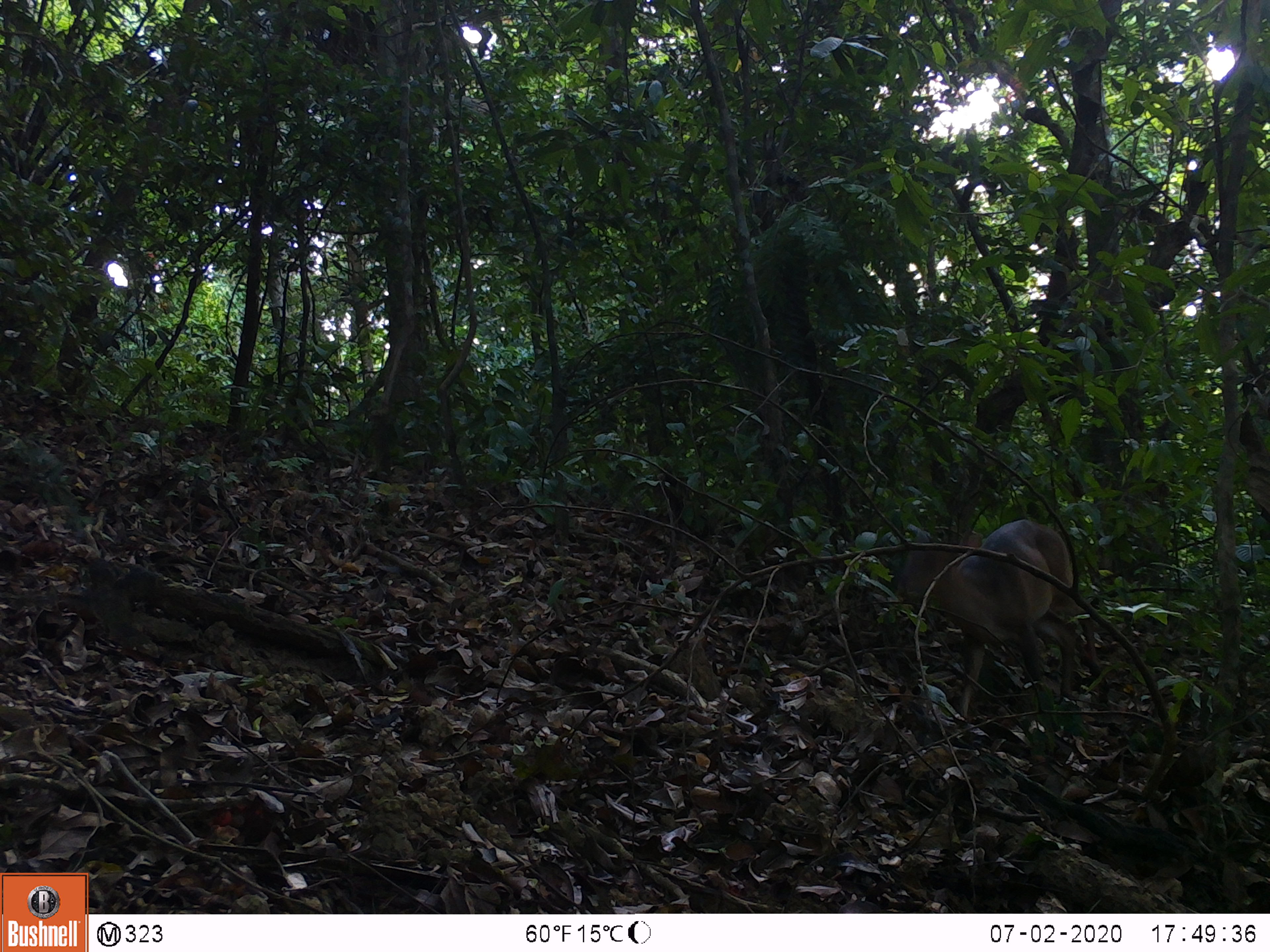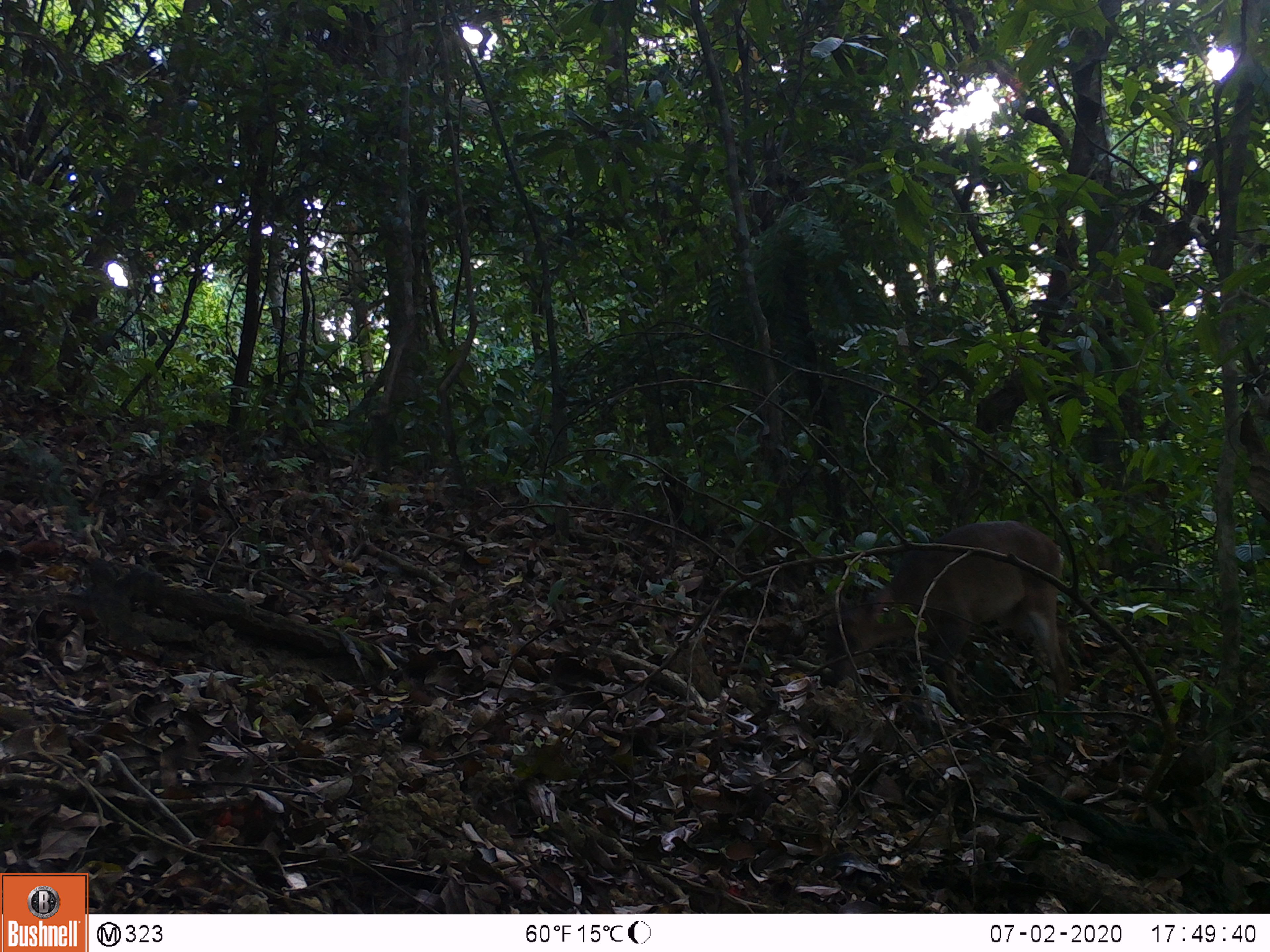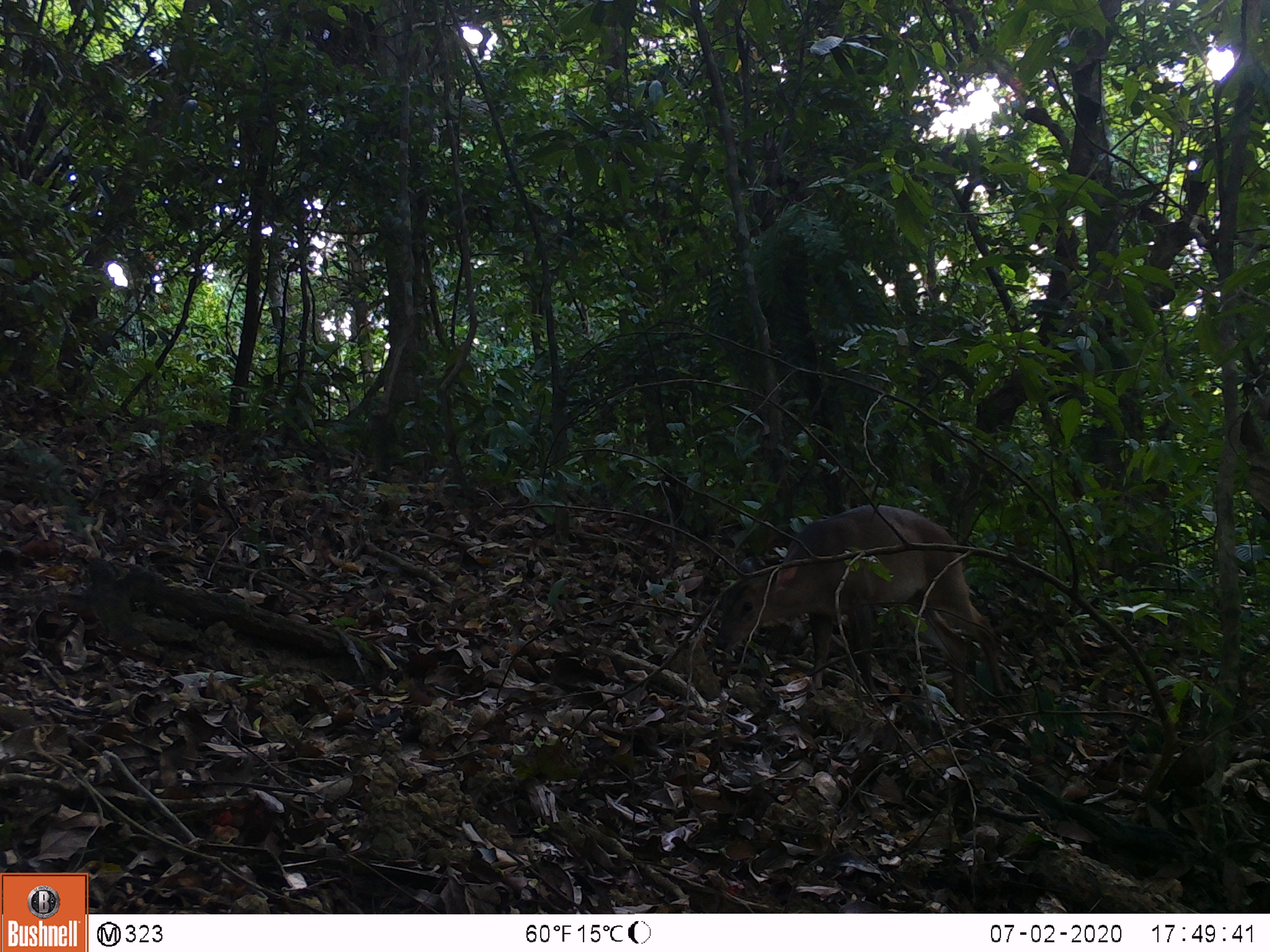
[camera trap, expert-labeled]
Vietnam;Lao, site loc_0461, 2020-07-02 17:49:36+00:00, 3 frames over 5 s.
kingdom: Animalia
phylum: Chordata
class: Mammalia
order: Artiodactyla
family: Cervidae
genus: Muntiacus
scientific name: Muntiacus vuquangensis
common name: large-antlered muntjac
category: large antlered muntjac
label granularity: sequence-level